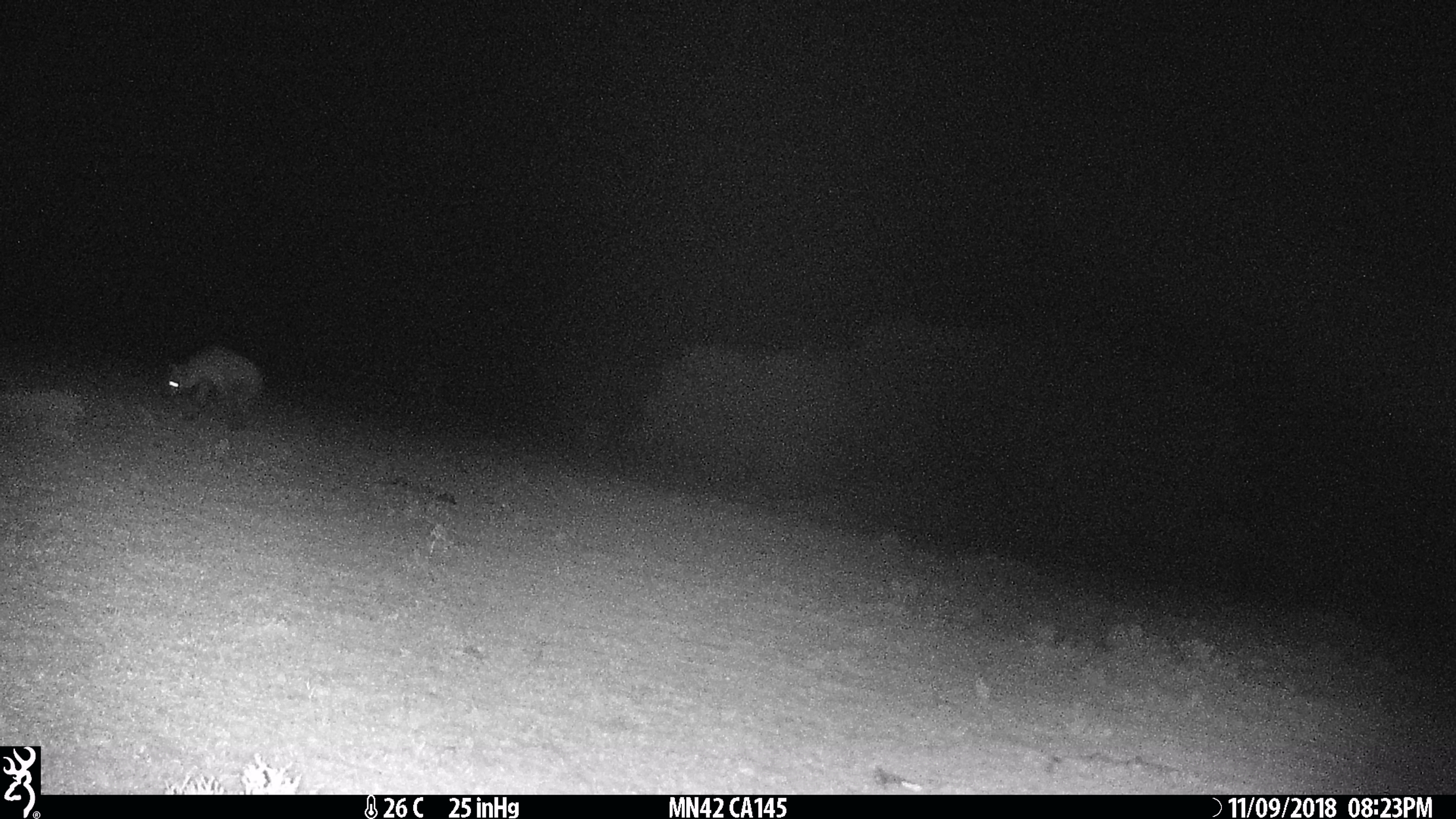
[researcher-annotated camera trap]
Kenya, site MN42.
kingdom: Animalia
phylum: Chordata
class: Mammalia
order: Carnivora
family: Hyaenidae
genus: Crocuta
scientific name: Crocuta crocuta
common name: spotted hyena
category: hyena spotted